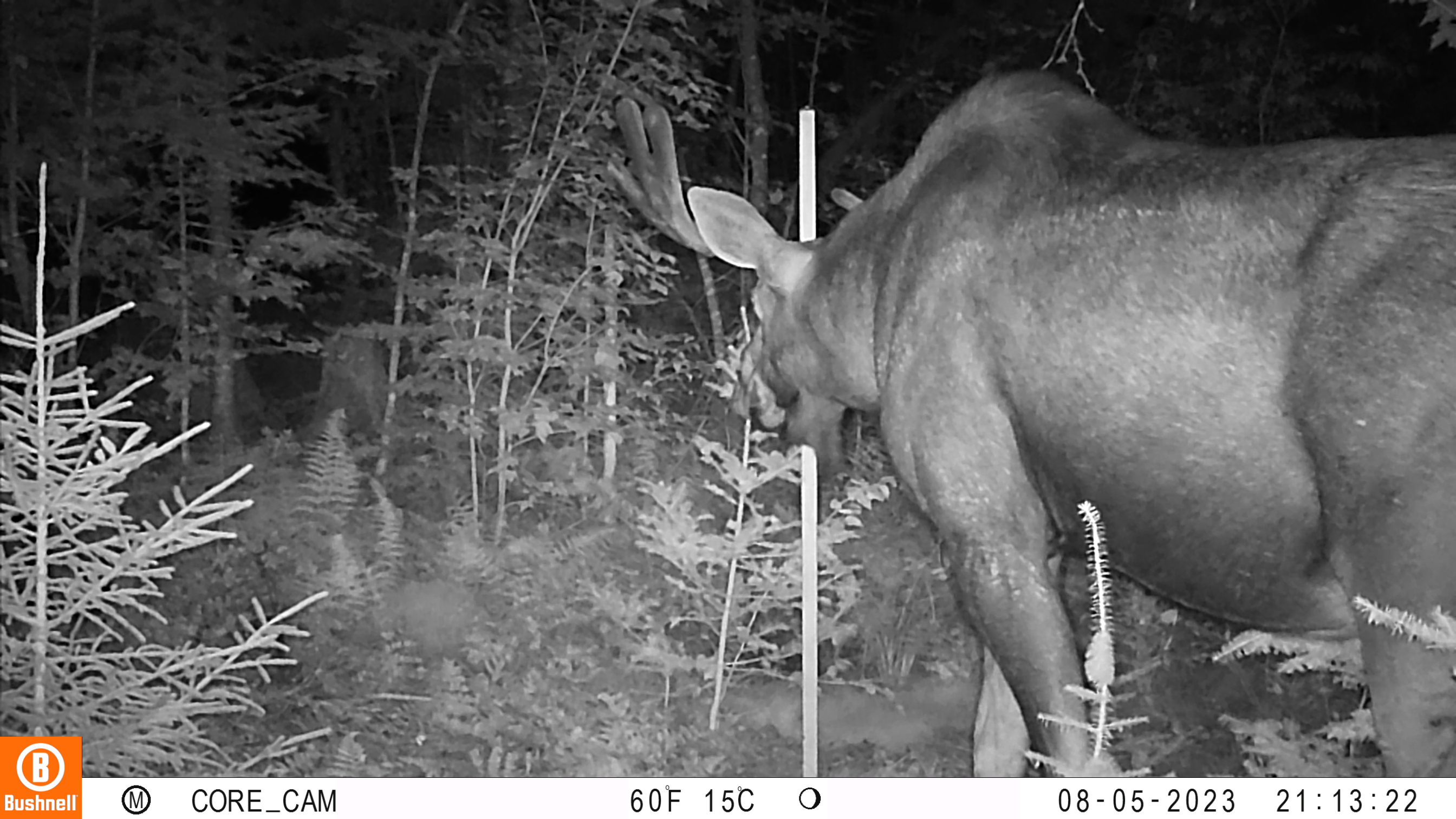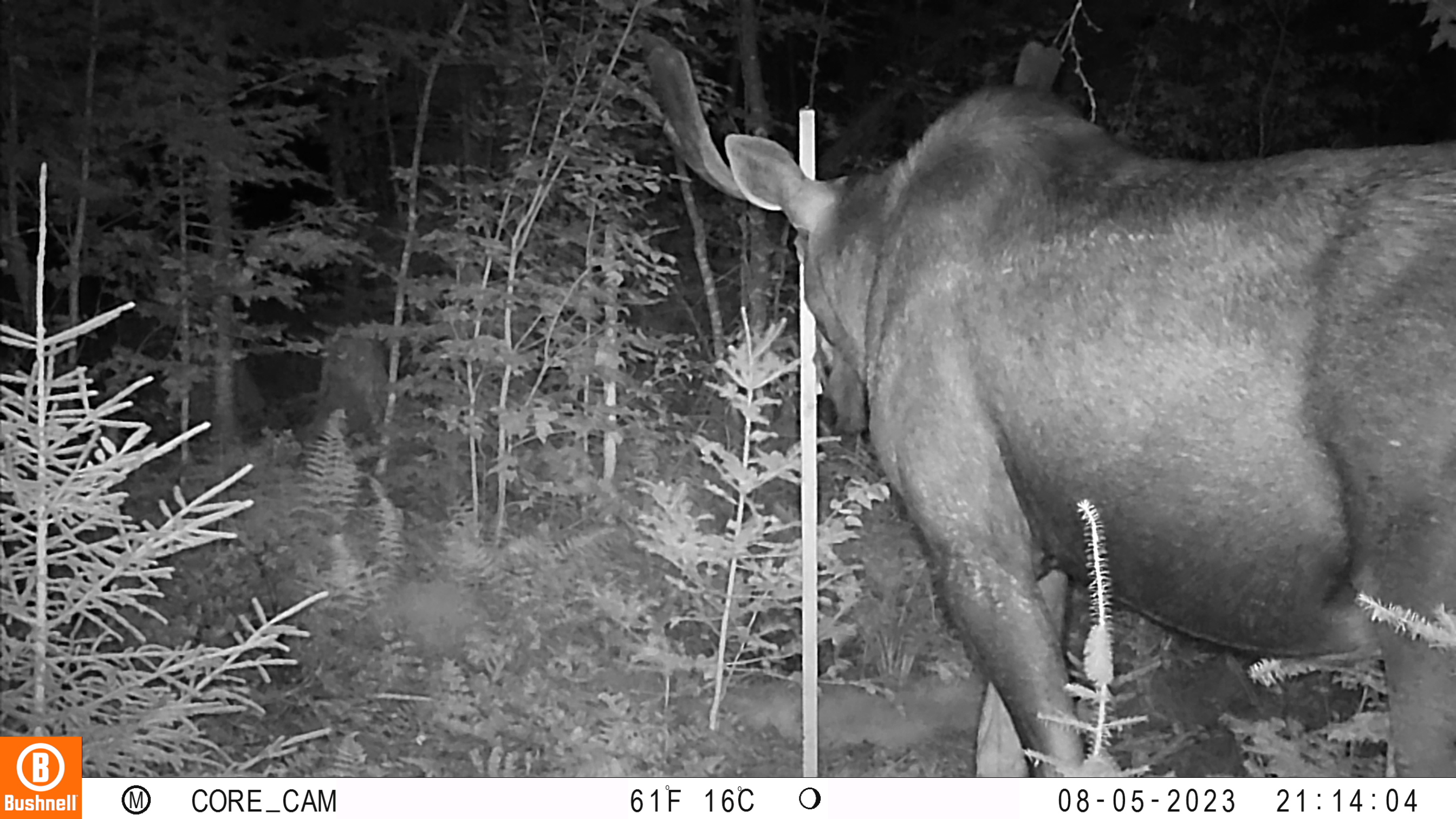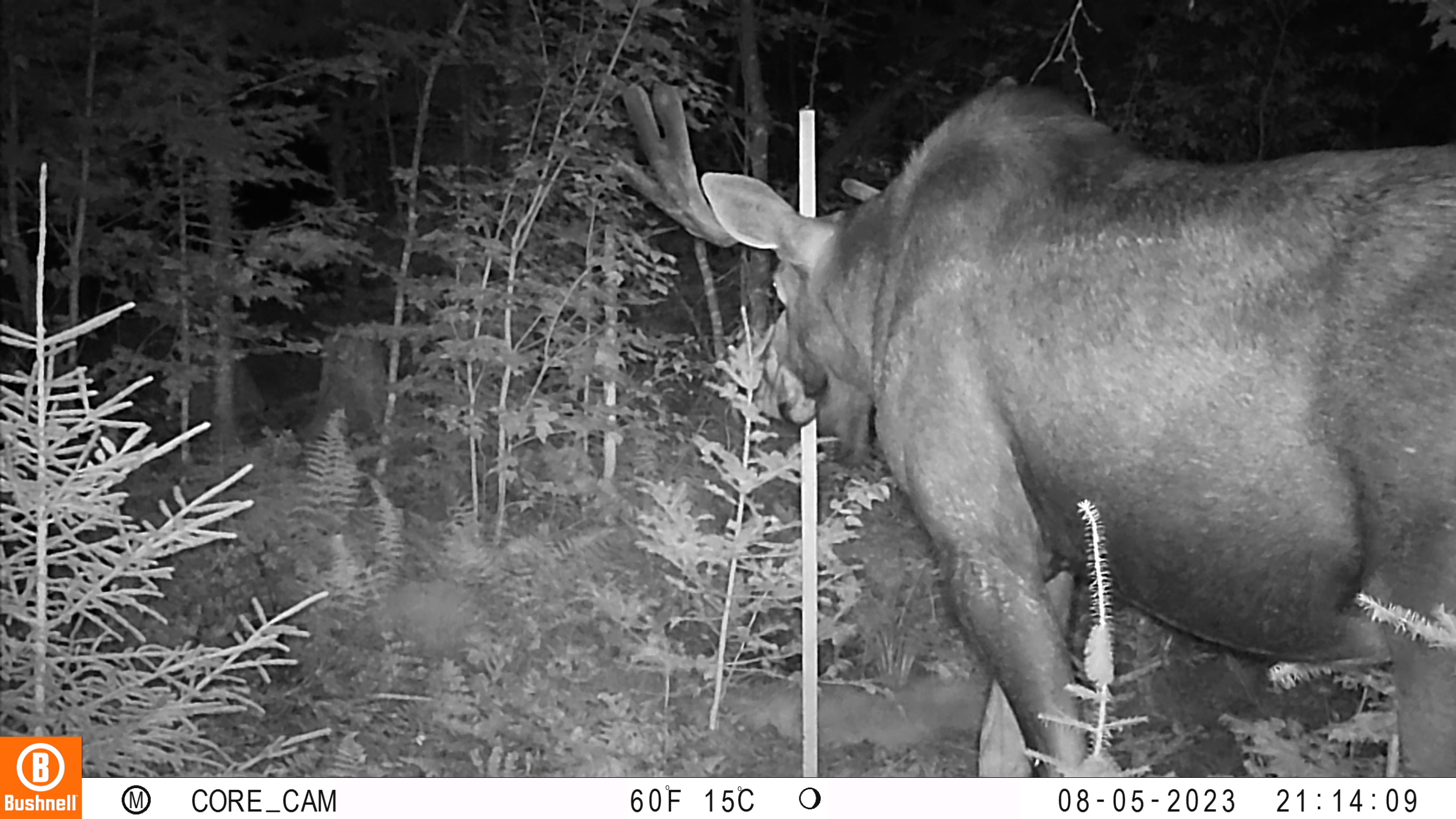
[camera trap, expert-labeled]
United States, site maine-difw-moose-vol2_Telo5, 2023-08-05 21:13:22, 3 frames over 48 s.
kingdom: Animalia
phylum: Chordata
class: Mammalia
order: Artiodactyla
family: Cervidae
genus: Odocoileus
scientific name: Odocoileus virginianus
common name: white-tailed deer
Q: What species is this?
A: White-tailed deer (Odocoileus virginianus).